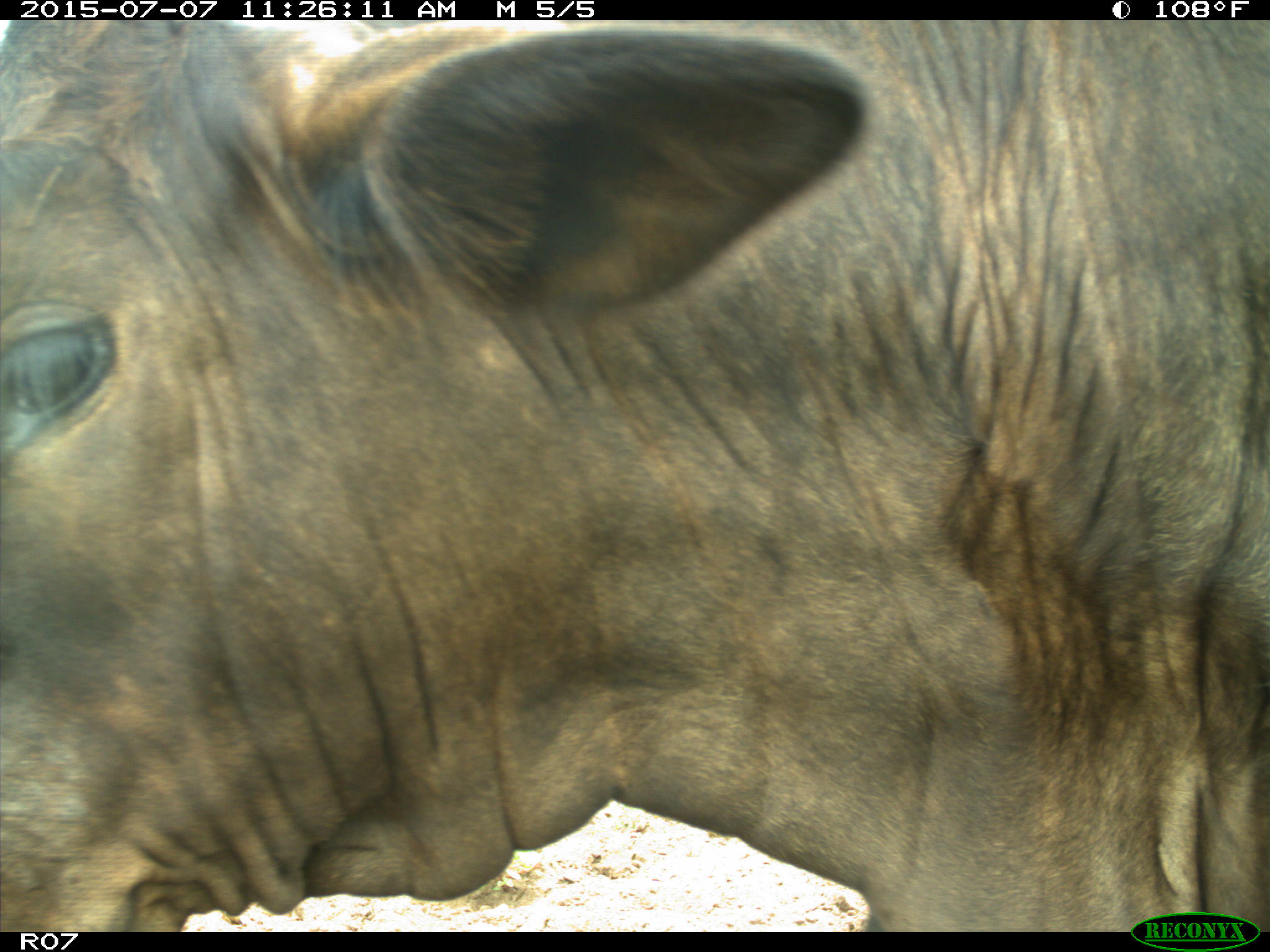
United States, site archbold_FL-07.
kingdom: Animalia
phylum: Chordata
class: Mammalia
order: Artiodactyla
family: Bovidae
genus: Bos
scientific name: Bos taurus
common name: domestic cow